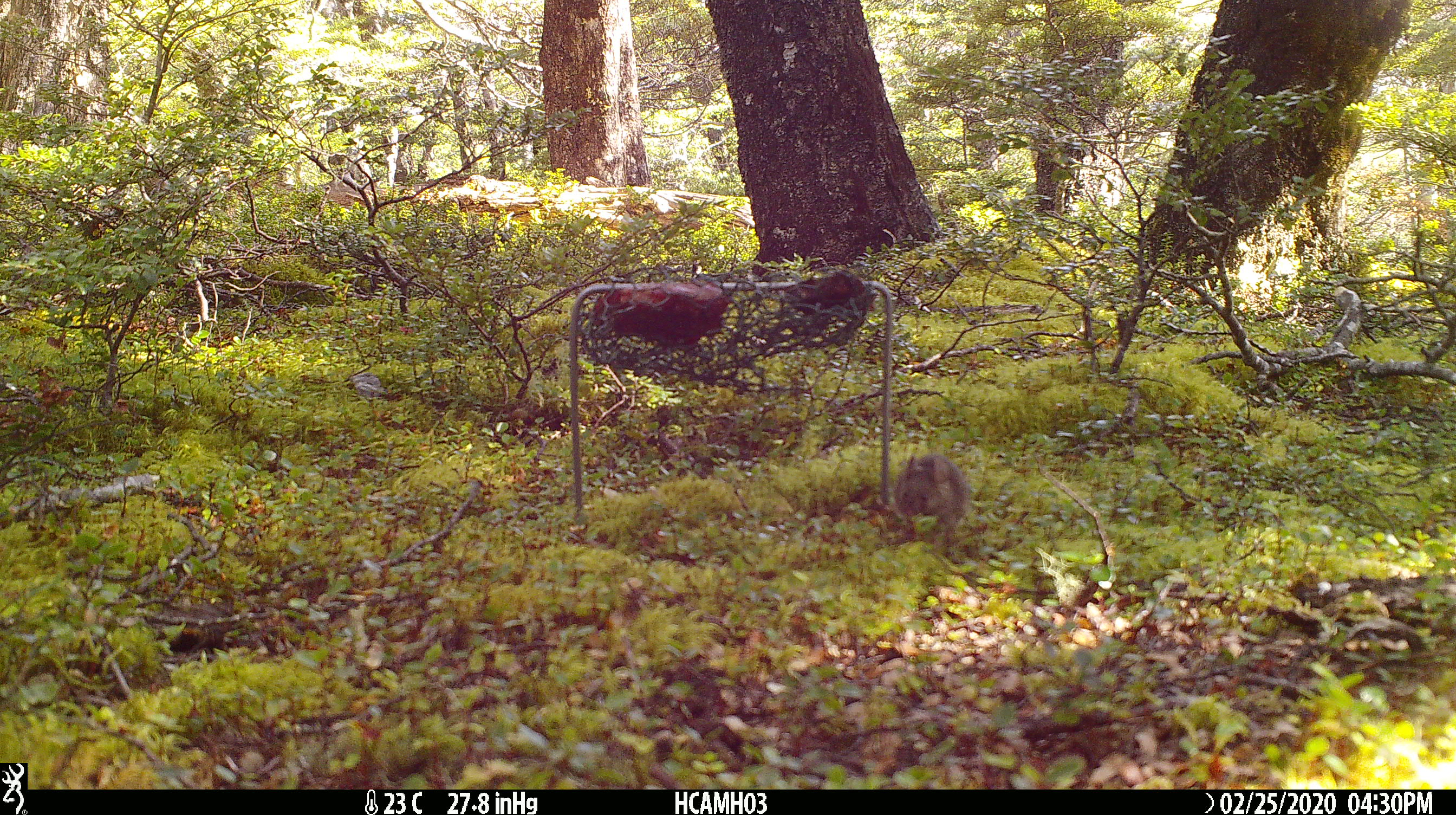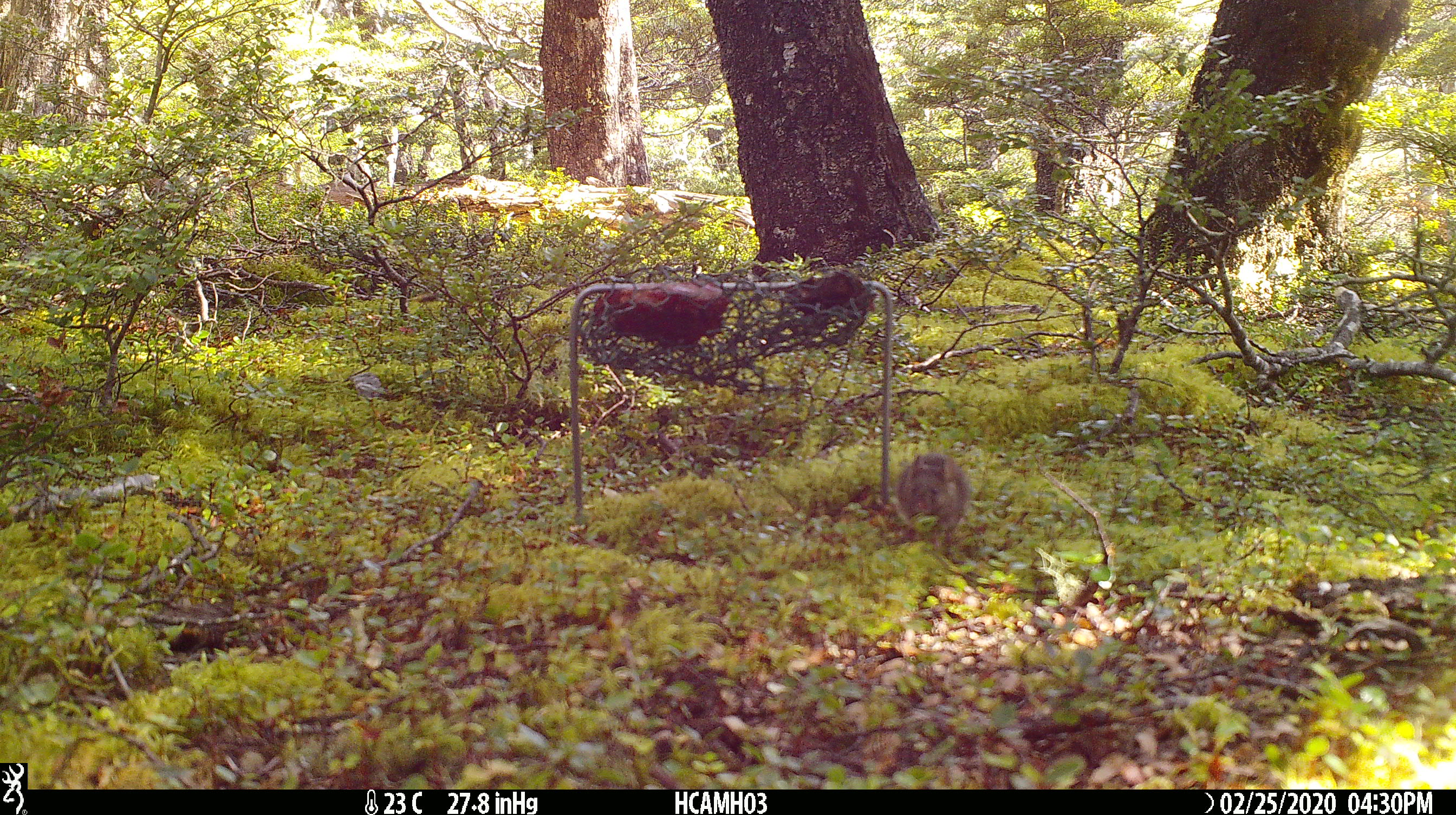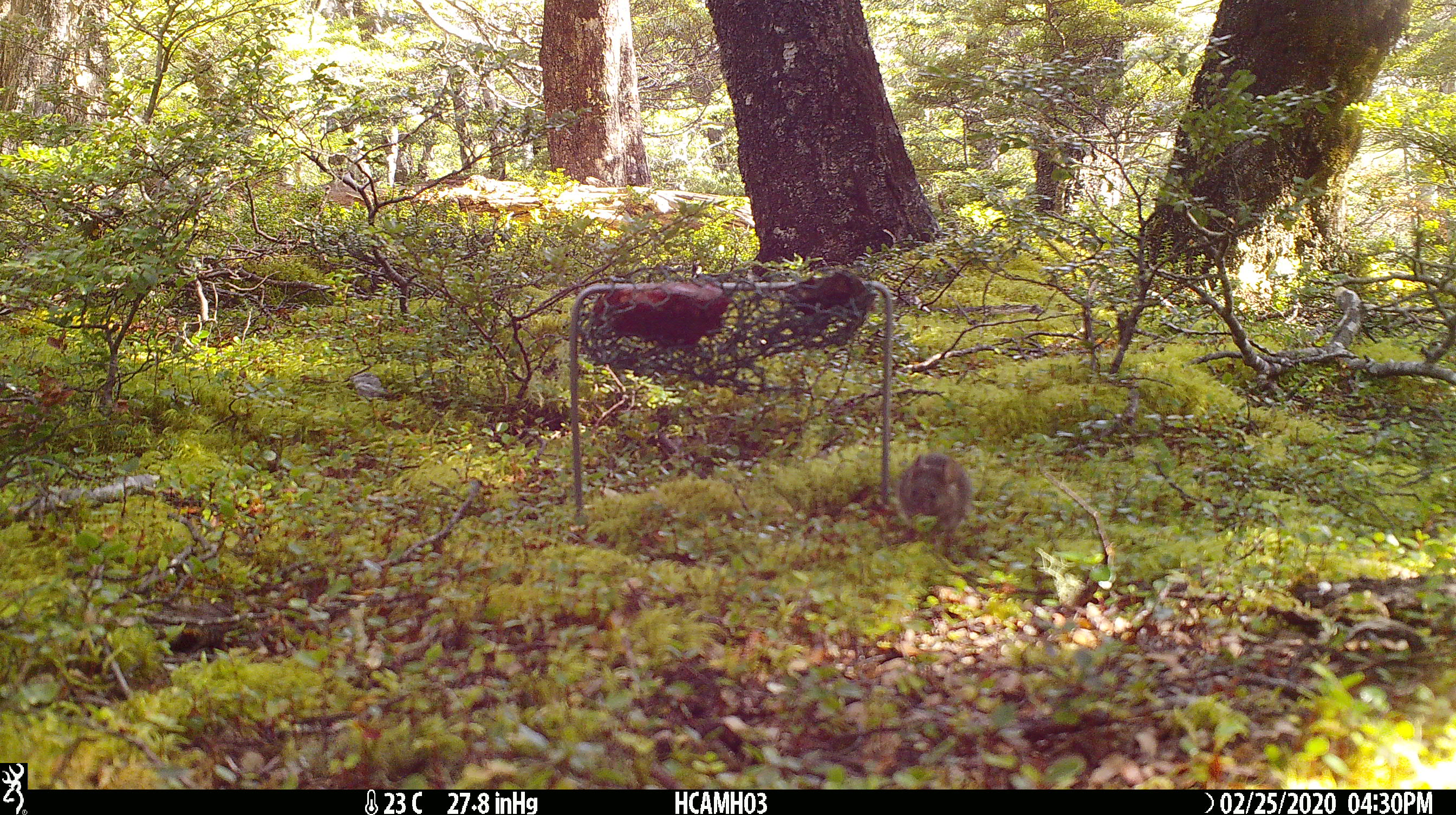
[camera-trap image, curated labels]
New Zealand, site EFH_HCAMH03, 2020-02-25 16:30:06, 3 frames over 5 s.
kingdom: Animalia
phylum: Chordata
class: Mammalia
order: Rodentia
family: Muridae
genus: Mus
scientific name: Mus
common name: mouse